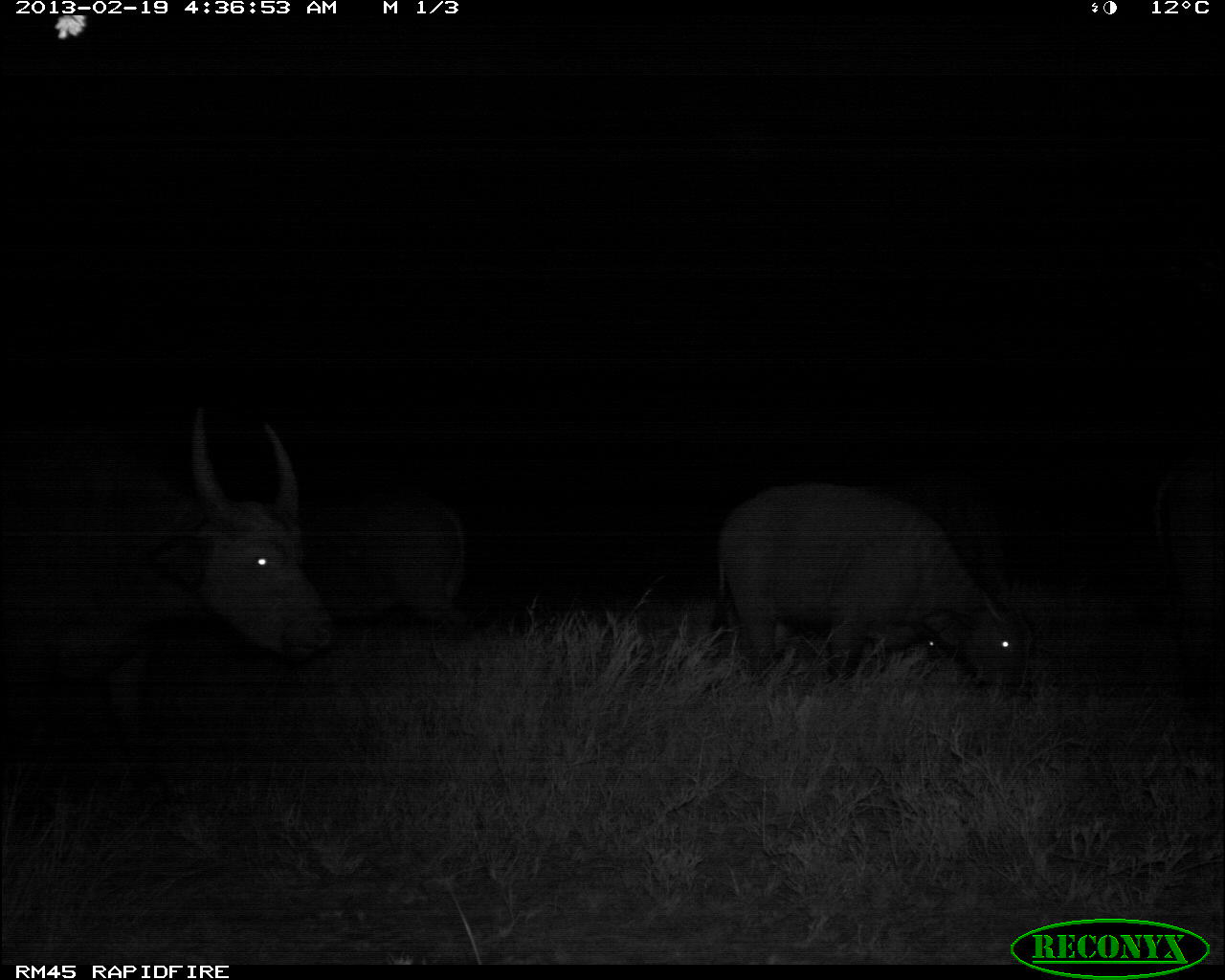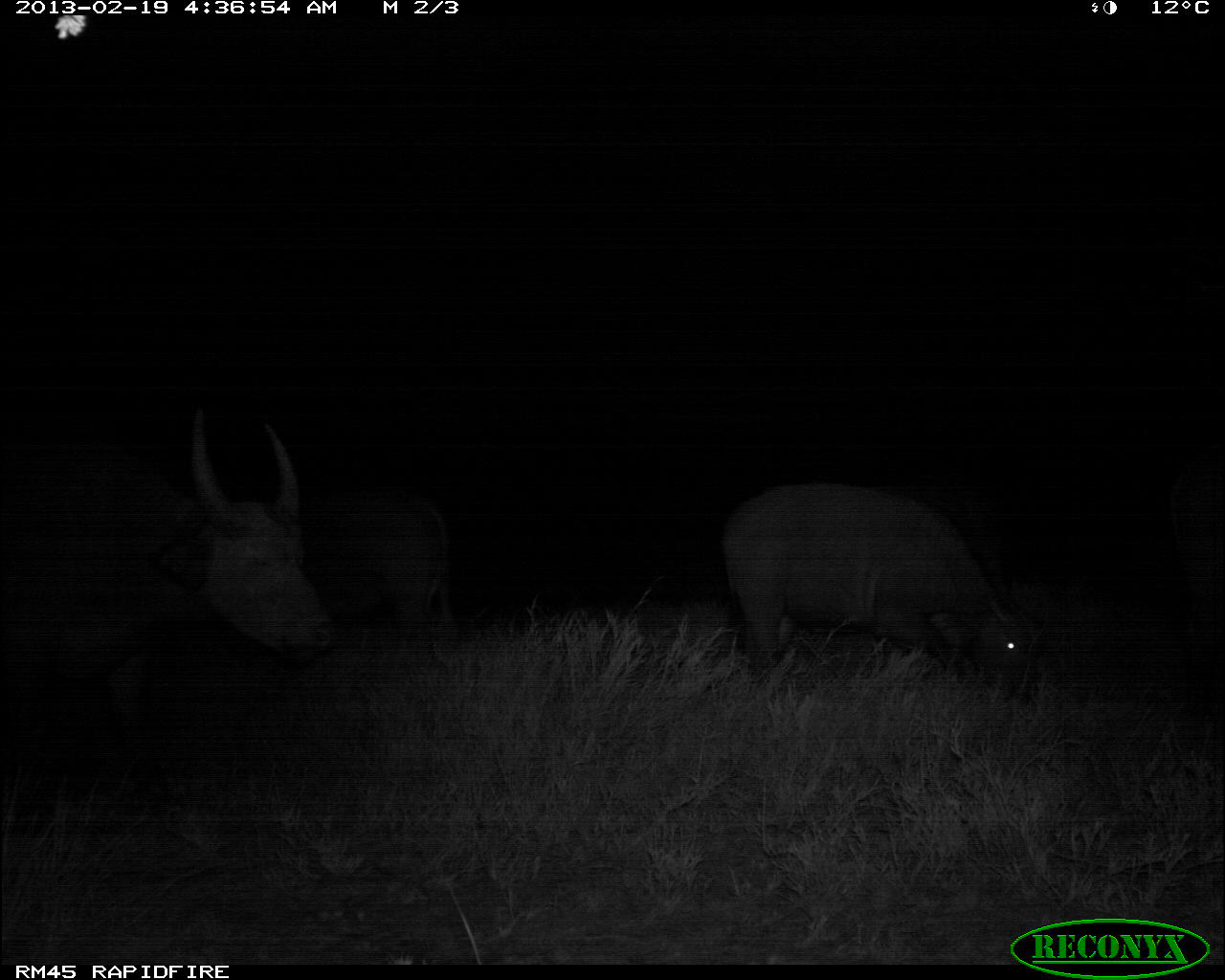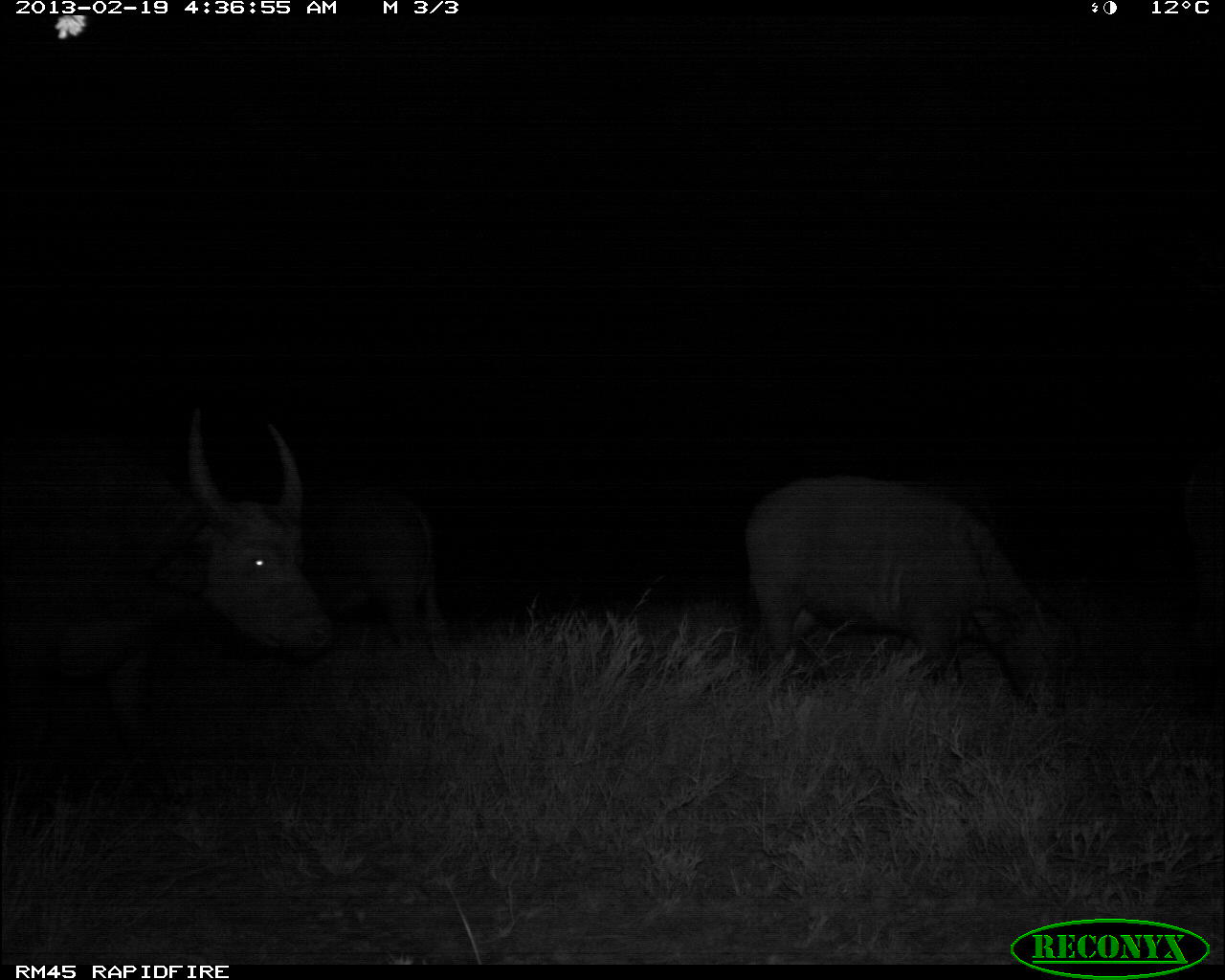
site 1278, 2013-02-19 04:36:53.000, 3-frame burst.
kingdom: Animalia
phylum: Chordata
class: Mammalia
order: Artiodactyla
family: Bovidae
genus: Syncerus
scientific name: Syncerus caffer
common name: african buffalo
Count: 5.